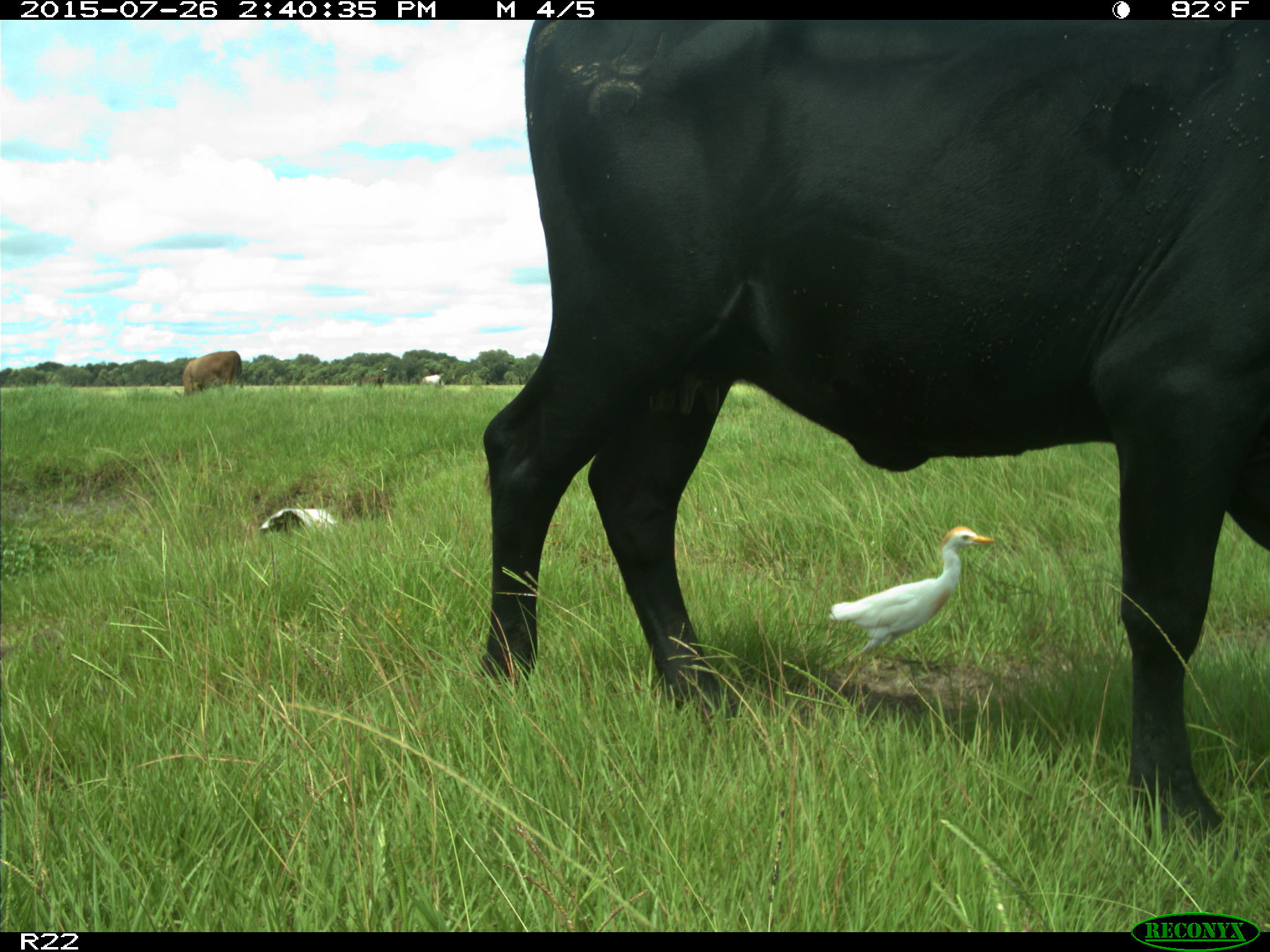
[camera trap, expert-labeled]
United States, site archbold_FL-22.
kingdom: Animalia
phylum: Chordata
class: Mammalia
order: Artiodactyla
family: Bovidae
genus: Bos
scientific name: Bos taurus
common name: domestic cow